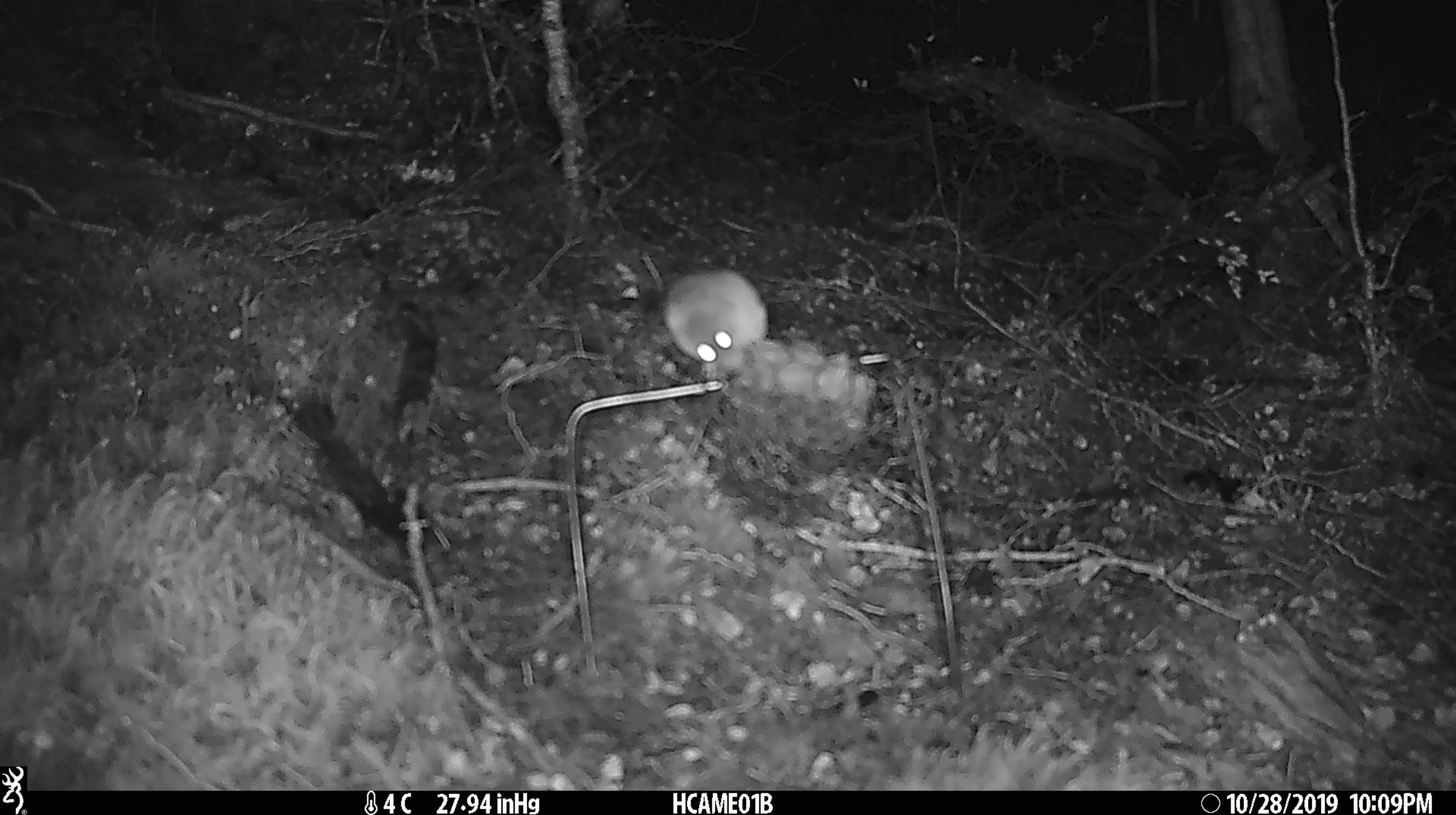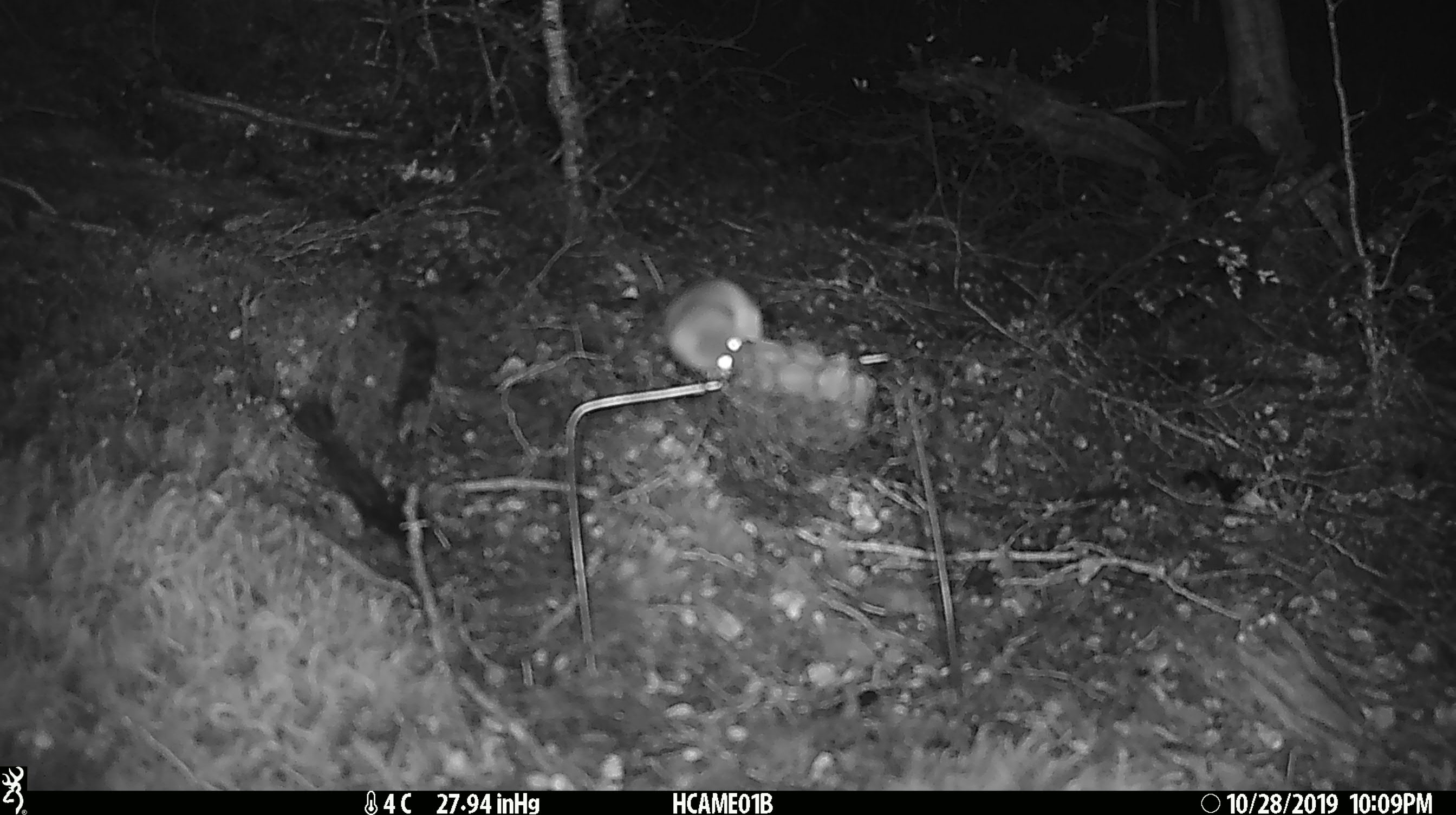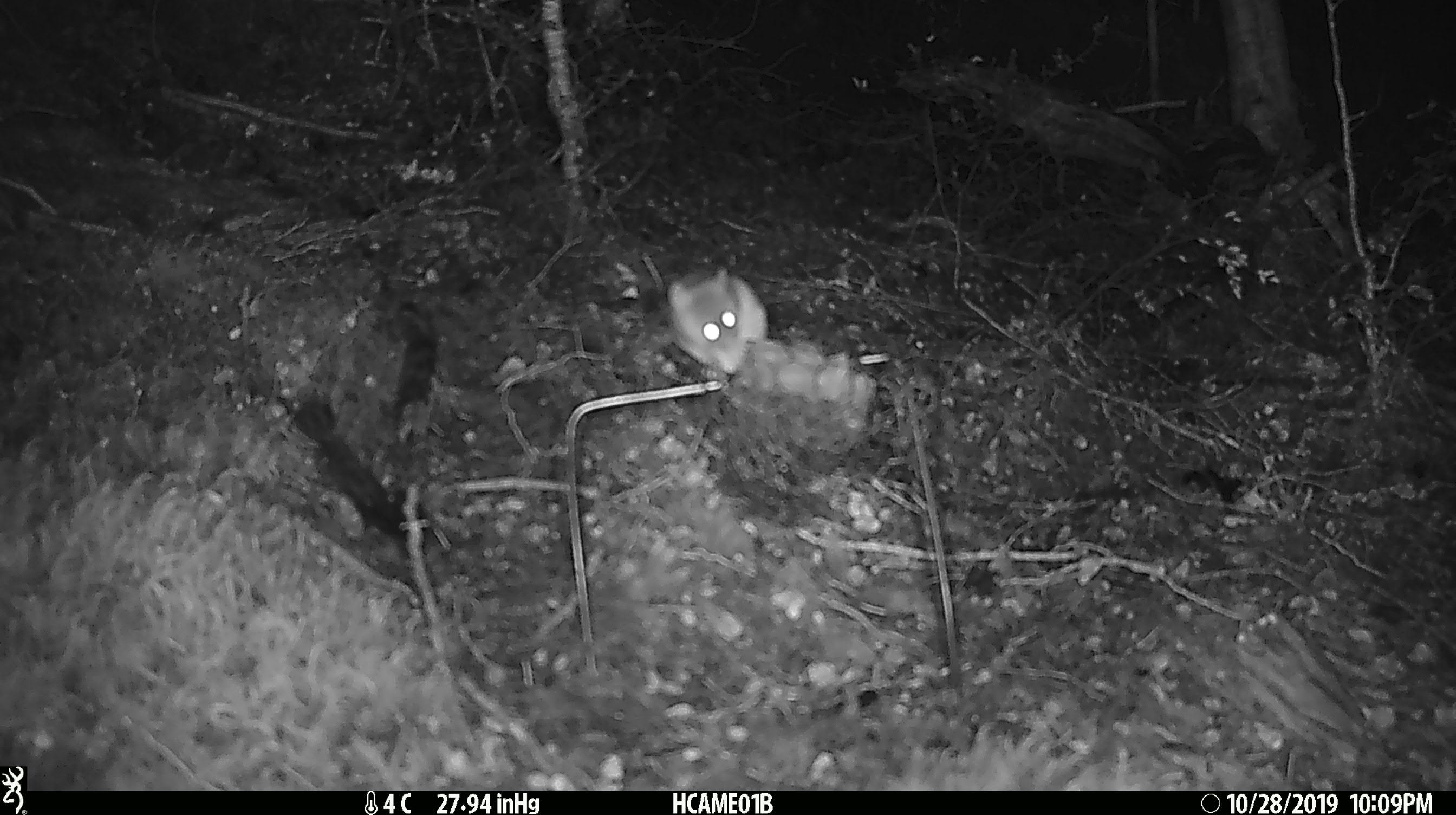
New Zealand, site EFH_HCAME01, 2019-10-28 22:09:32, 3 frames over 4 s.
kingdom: Animalia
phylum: Chordata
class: Mammalia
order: Rodentia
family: Muridae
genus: Mus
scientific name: Mus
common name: mouse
Mouse (Mus).